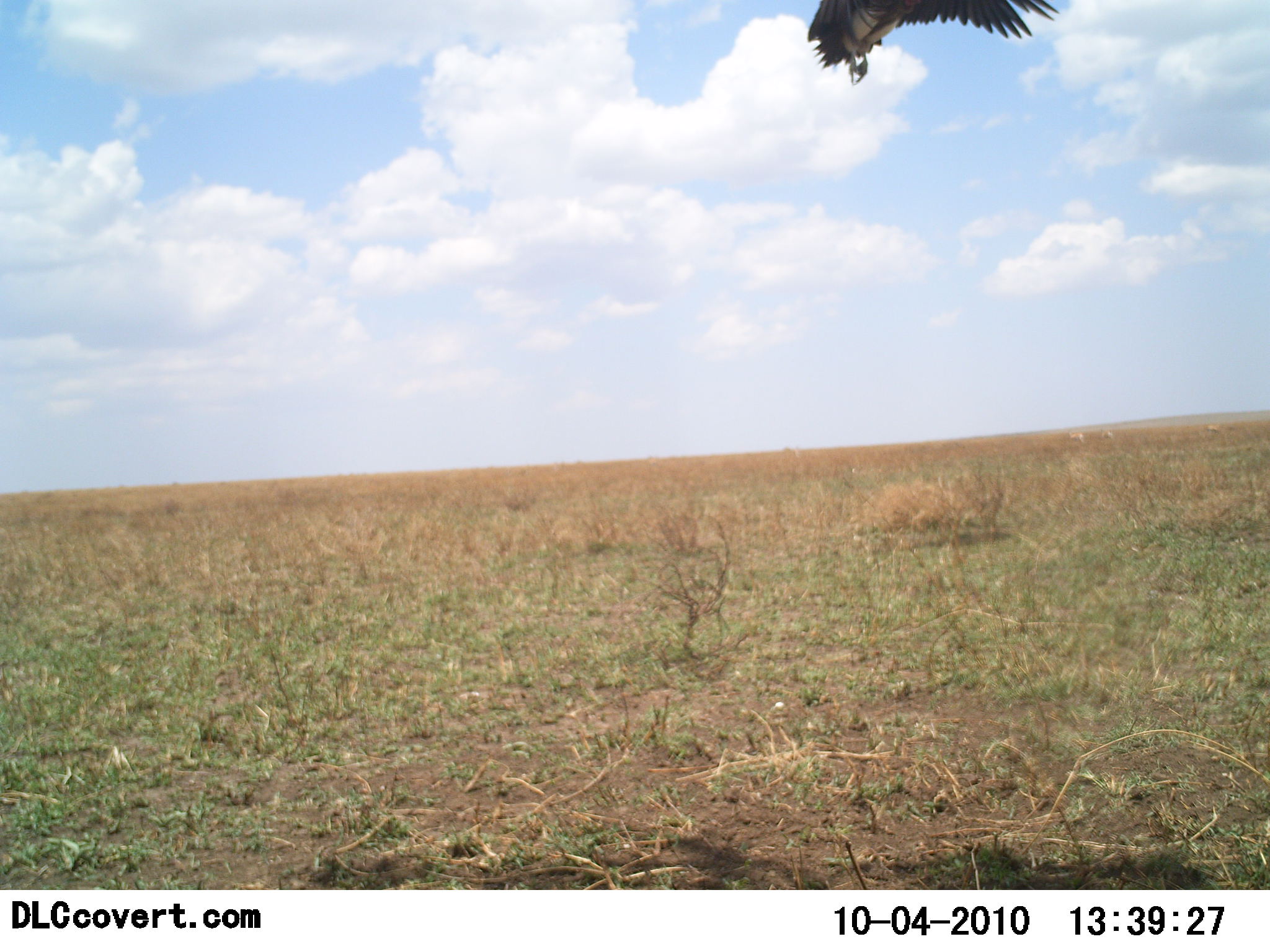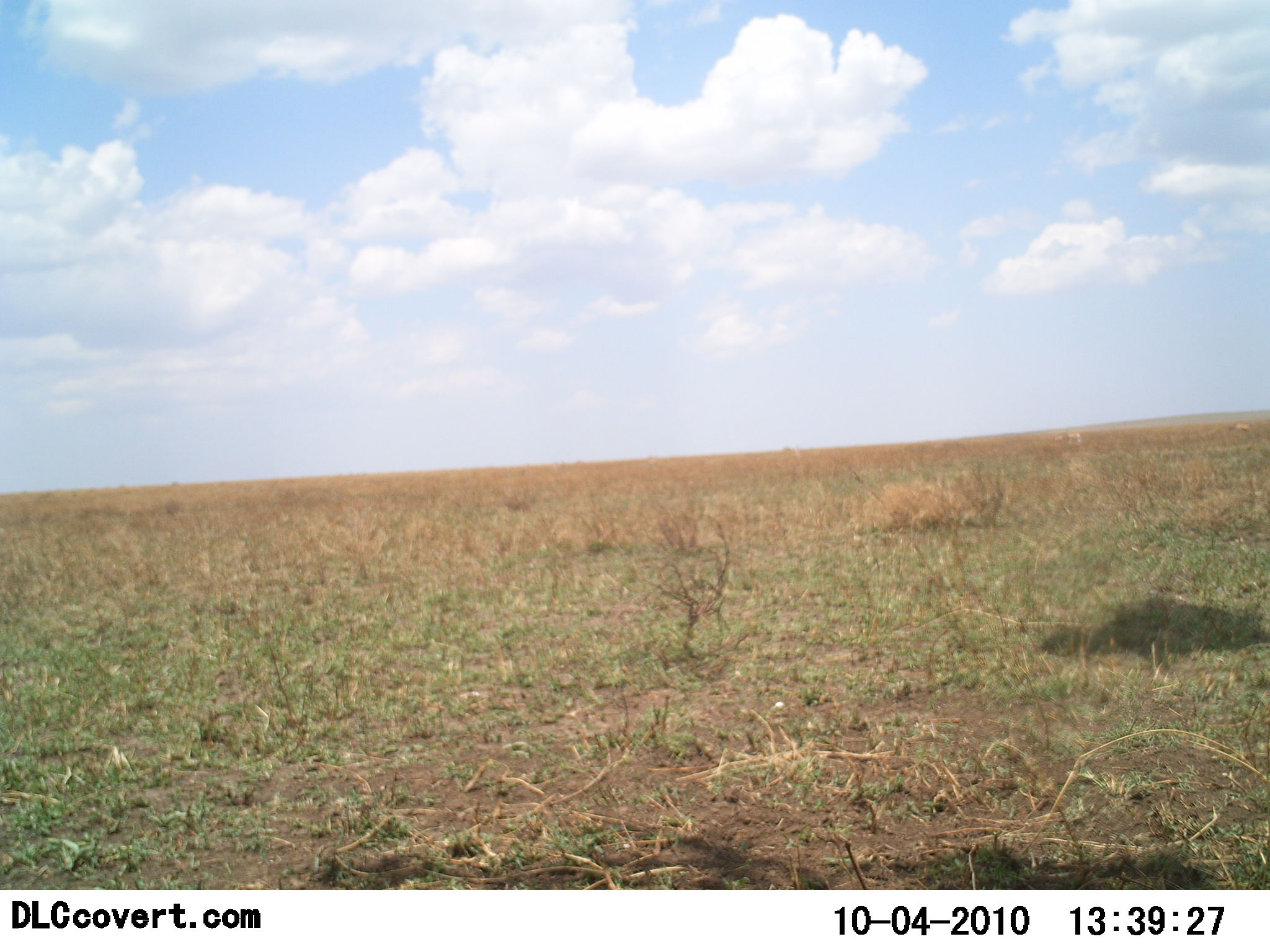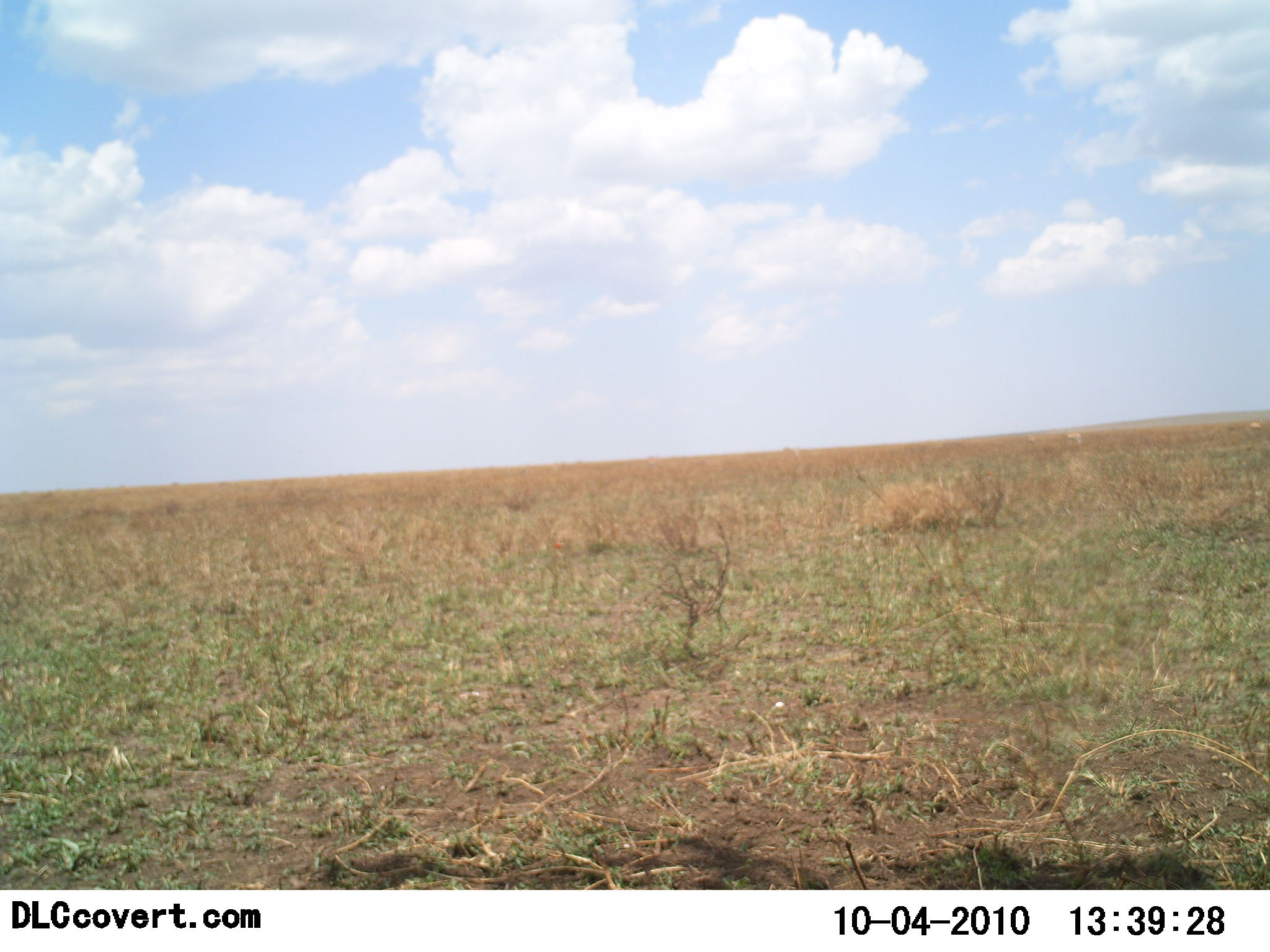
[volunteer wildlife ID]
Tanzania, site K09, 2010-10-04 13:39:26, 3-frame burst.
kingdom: Animalia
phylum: Chordata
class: Aves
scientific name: Aves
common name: bird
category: otherbird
Otherbird (bird) (Aves), count 1. Behavior (volunteer vote fractions): standing 0%, resting 0%, moving 100%, interacting 0%. Young present (vote fraction): 0%. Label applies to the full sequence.